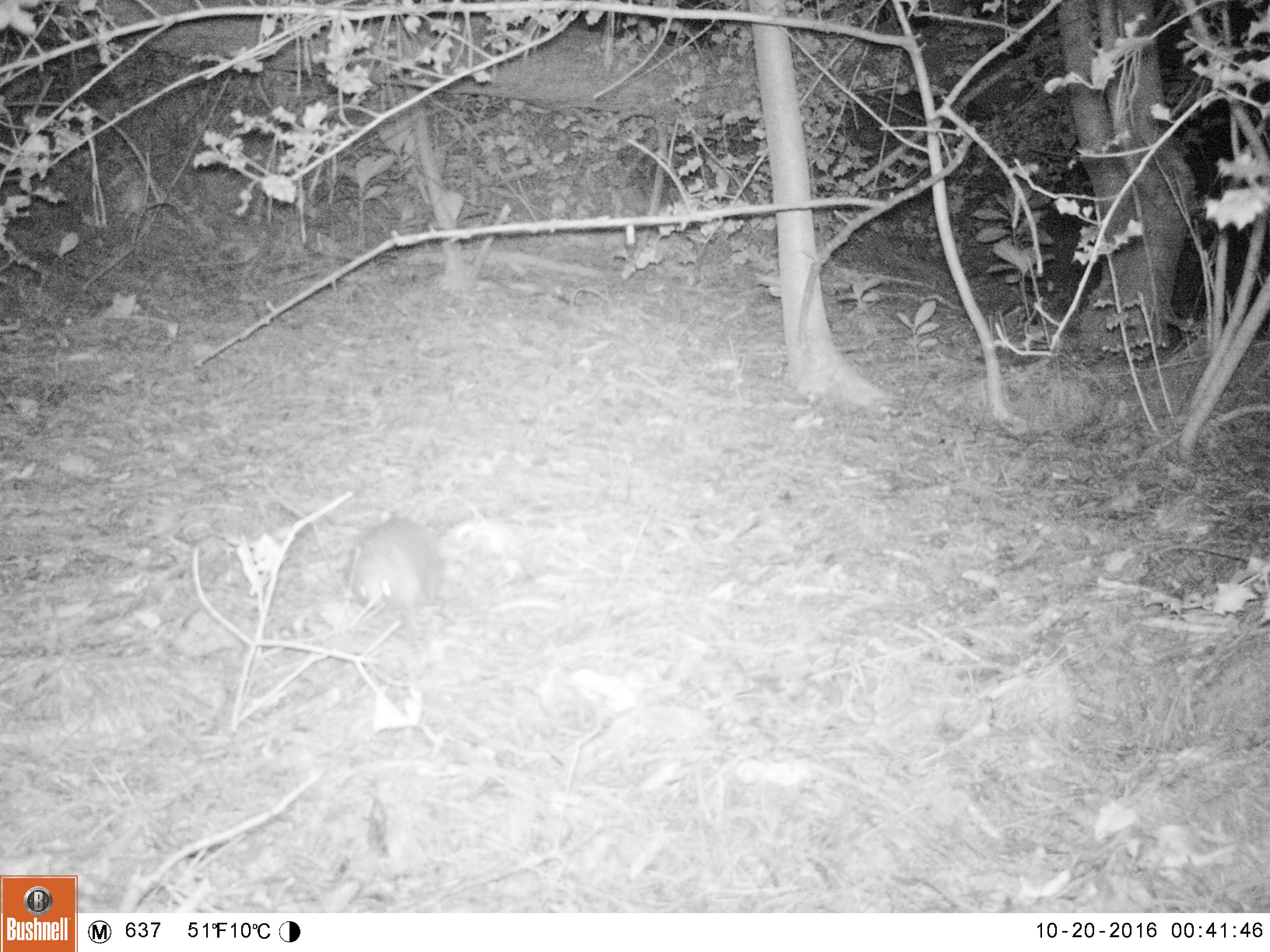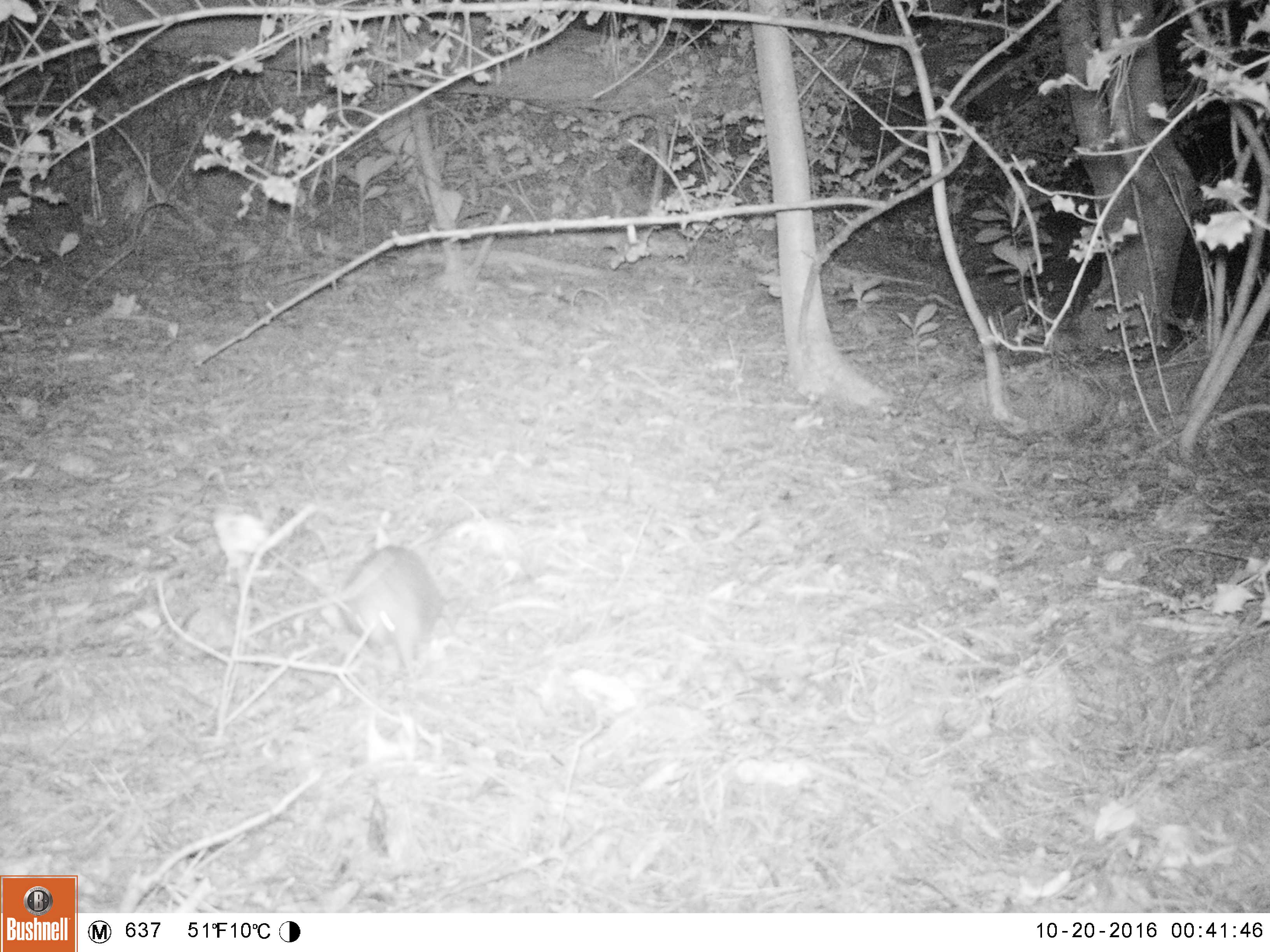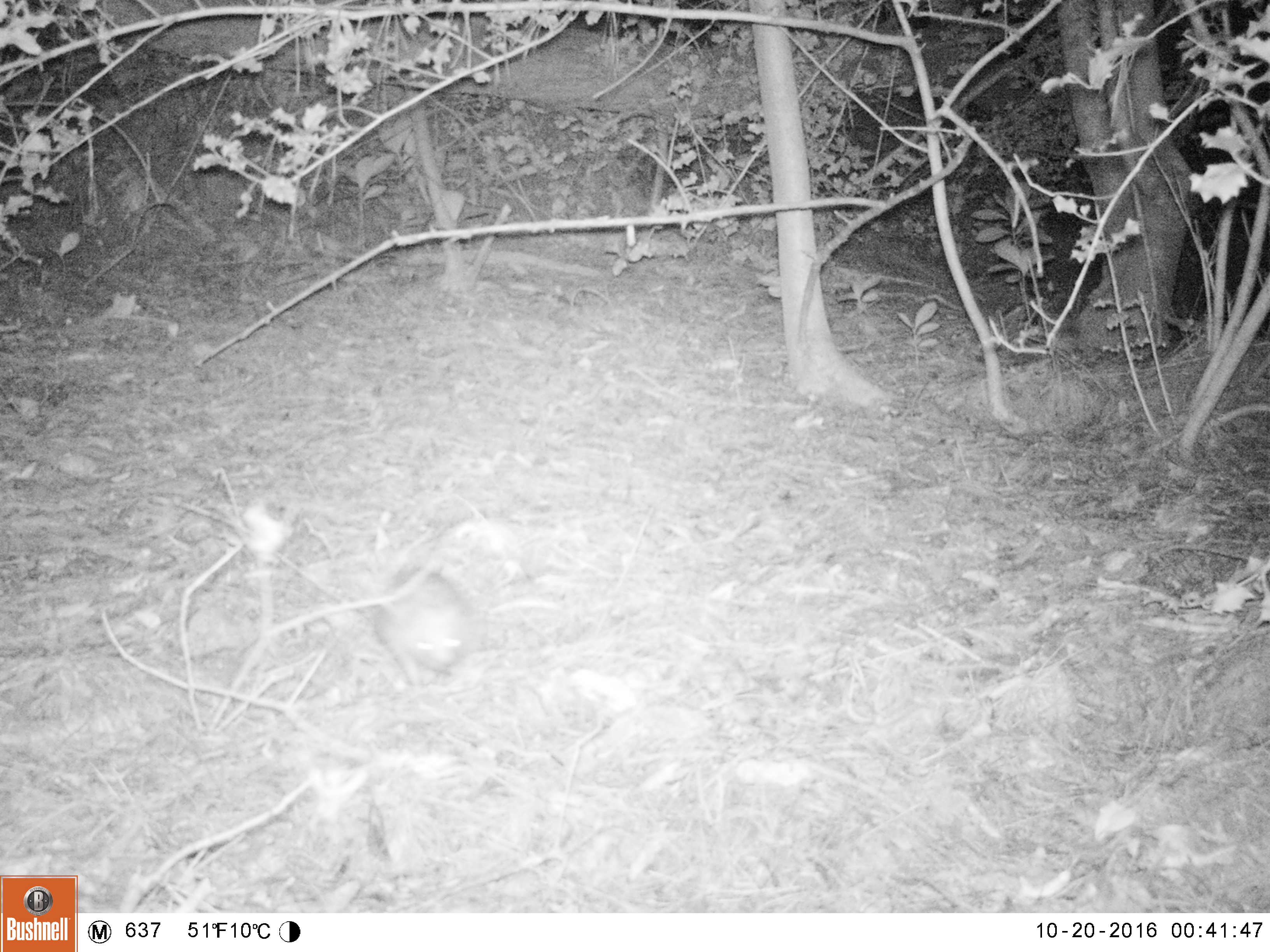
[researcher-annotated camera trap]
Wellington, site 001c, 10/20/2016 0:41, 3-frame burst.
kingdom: Animalia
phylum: Chordata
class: Mammalia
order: Eulipotyphla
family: Erinaceidae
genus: Erinaceus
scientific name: Erinaceus europaeus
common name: hedgehog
Hedgehog (Erinaceus europaeus).